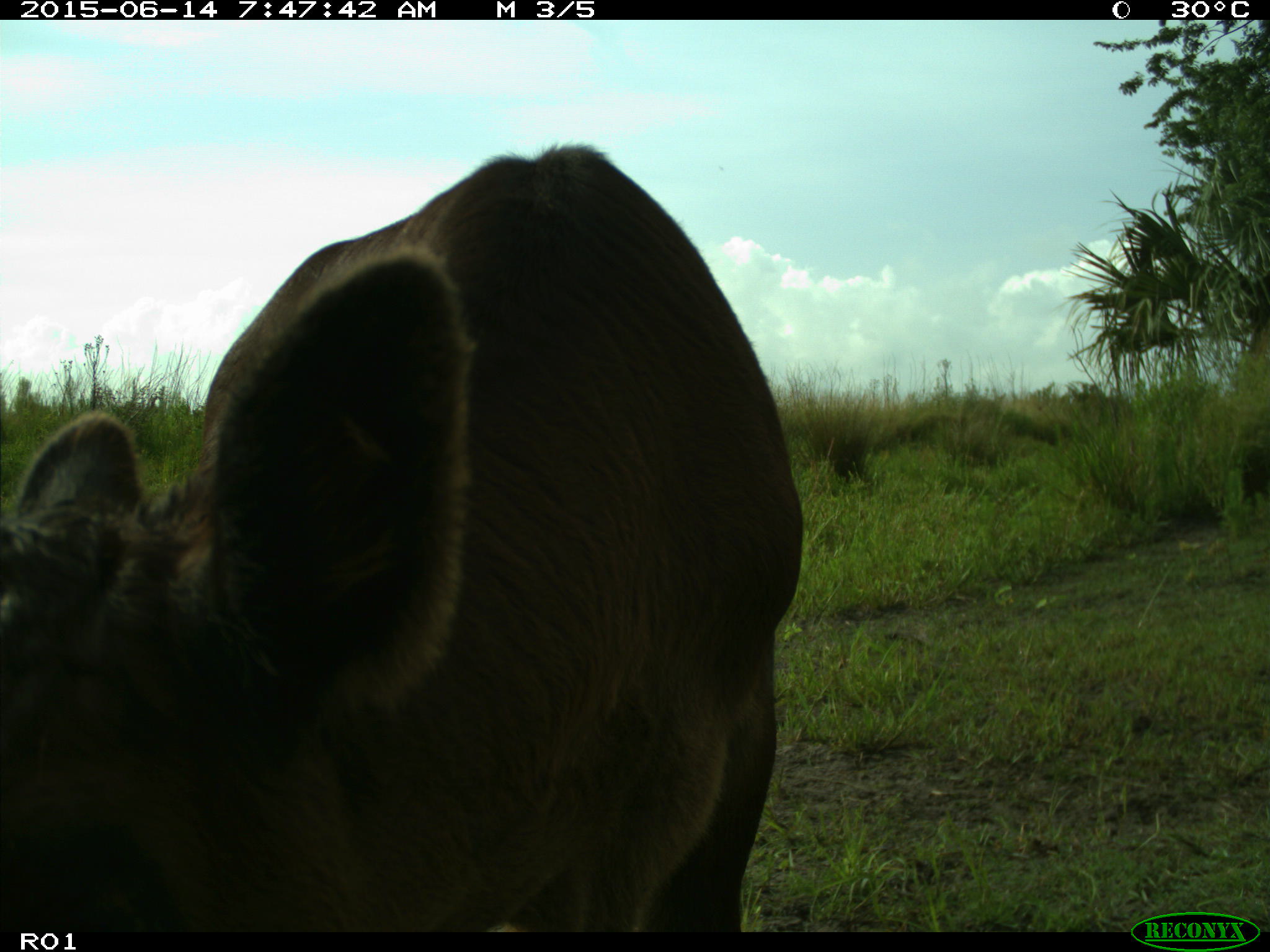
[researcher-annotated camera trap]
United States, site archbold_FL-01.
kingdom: Animalia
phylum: Chordata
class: Mammalia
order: Artiodactyla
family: Bovidae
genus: Bos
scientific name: Bos taurus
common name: domestic cow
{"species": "Bos taurus (domestic cow)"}